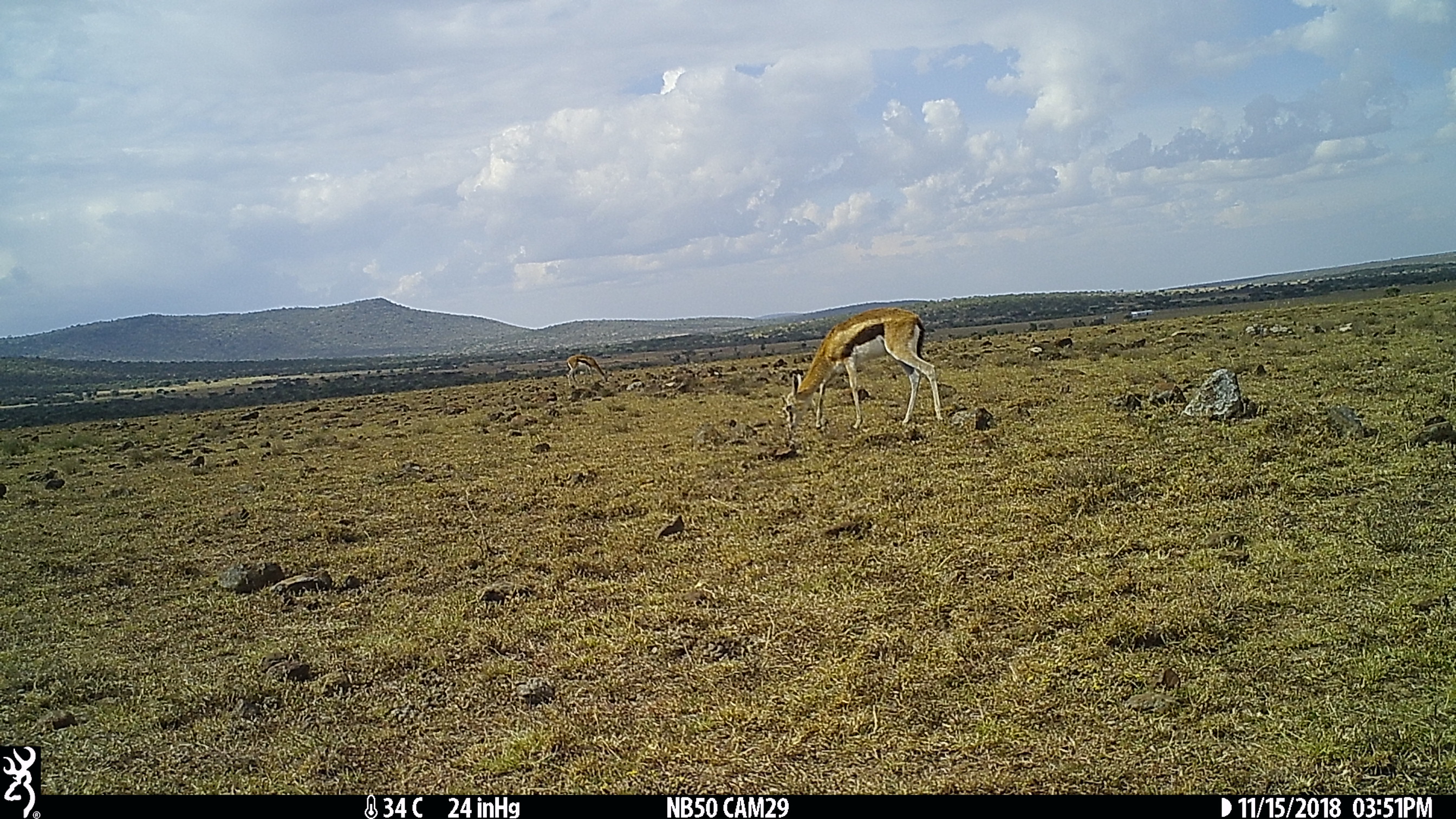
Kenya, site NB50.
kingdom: Animalia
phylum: Chordata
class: Mammalia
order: Artiodactyla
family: Bovidae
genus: Eudorcas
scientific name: Eudorcas thomsonii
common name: thomon's gazelle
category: gazelle thomsons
Gazelle thomsons (thomon's gazelle) (Eudorcas thomsonii).